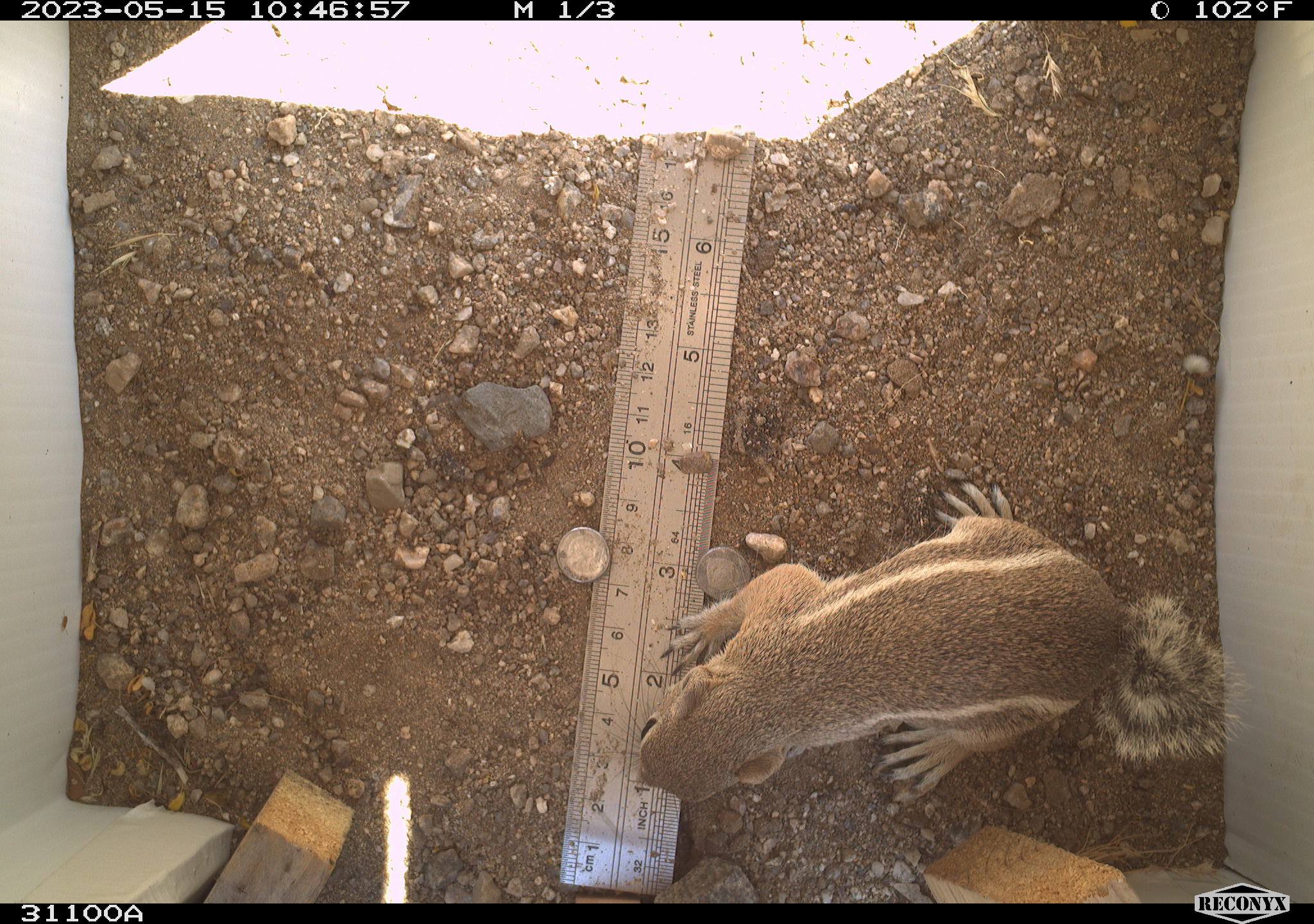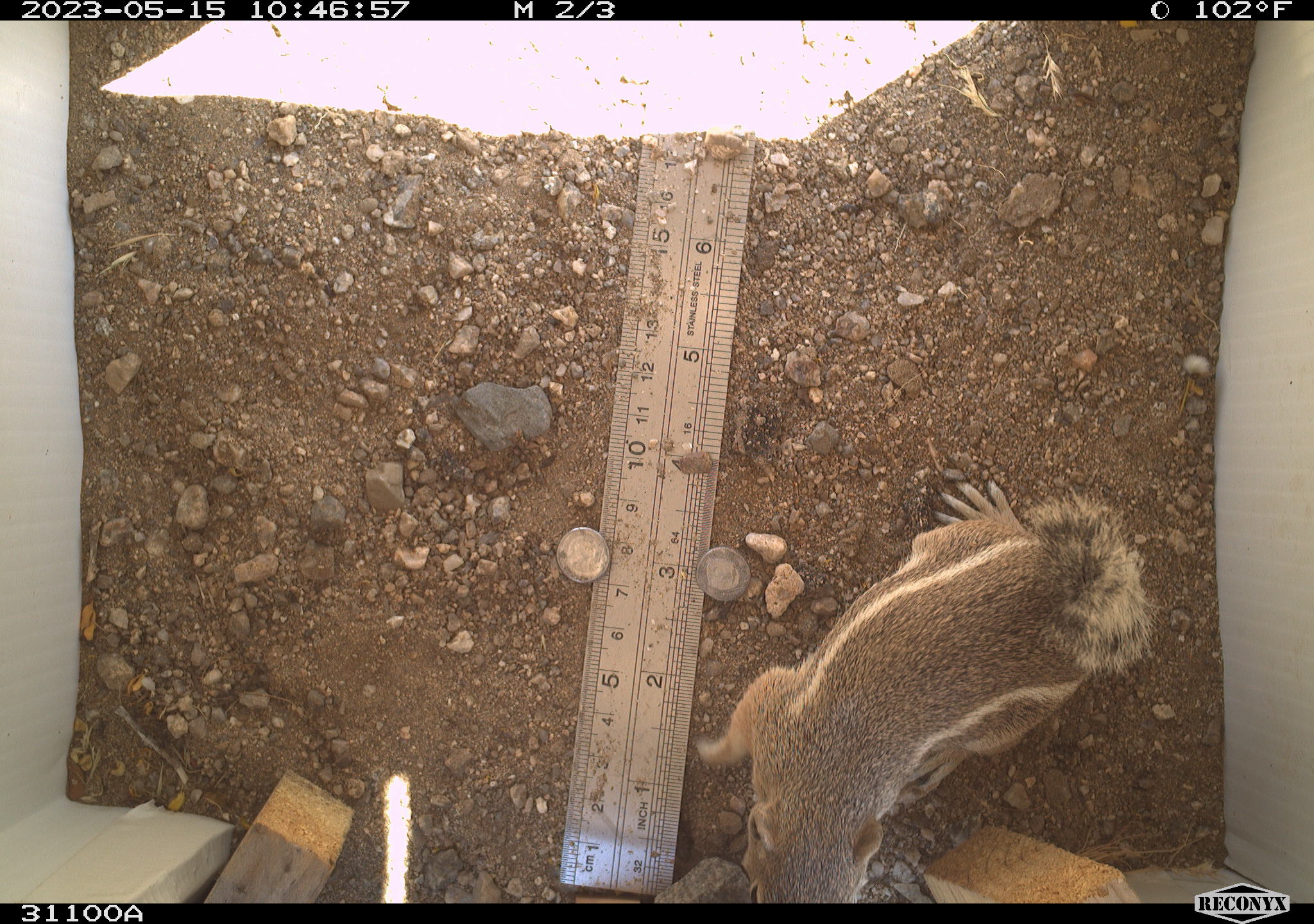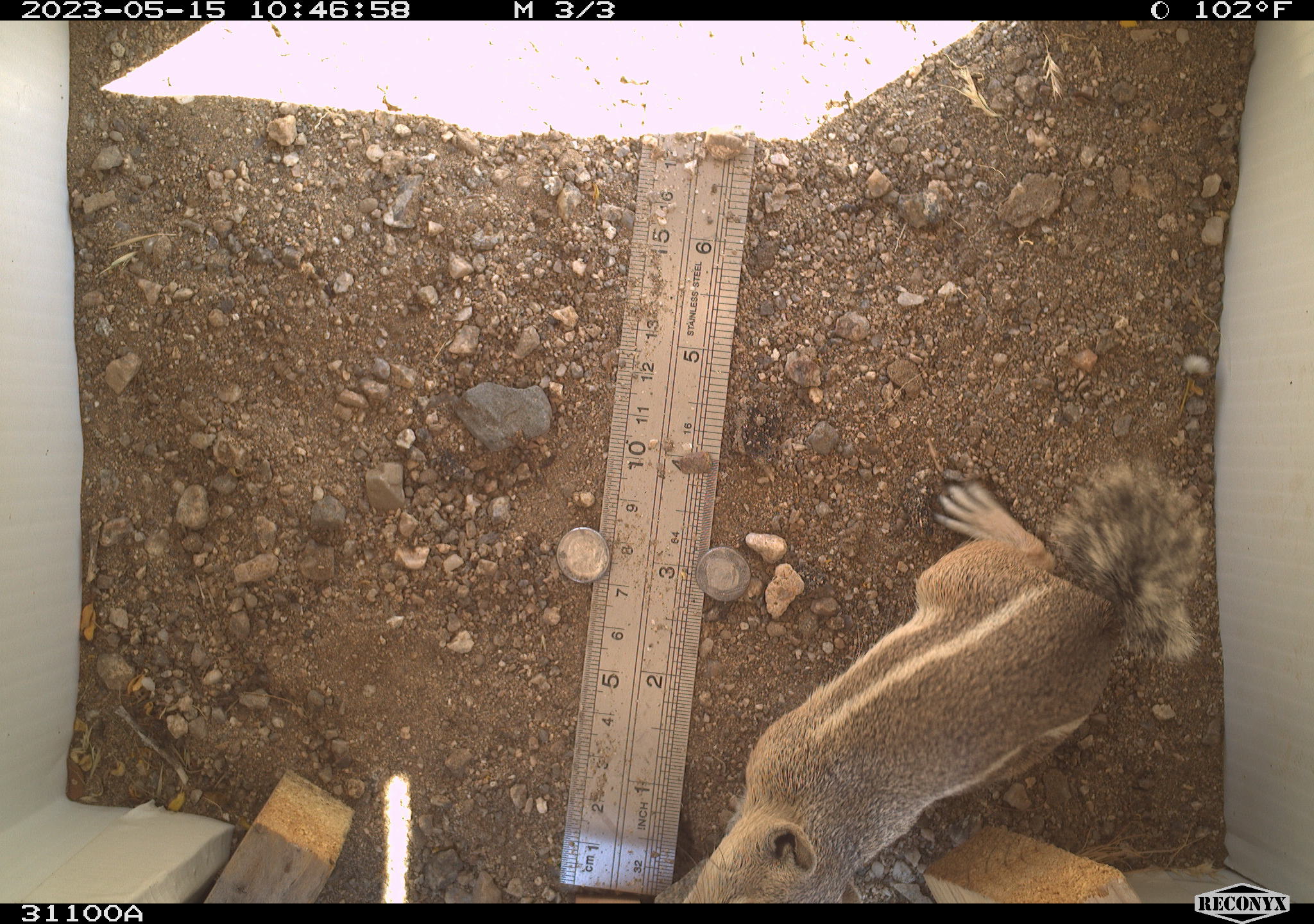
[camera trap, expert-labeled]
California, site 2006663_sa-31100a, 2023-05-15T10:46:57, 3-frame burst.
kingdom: Animalia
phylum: Chordata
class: Mammalia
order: Rodentia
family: Sciuridae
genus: Ammospermophilus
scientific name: Ammospermophilus leucurus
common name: white-tailed antelope squirrel